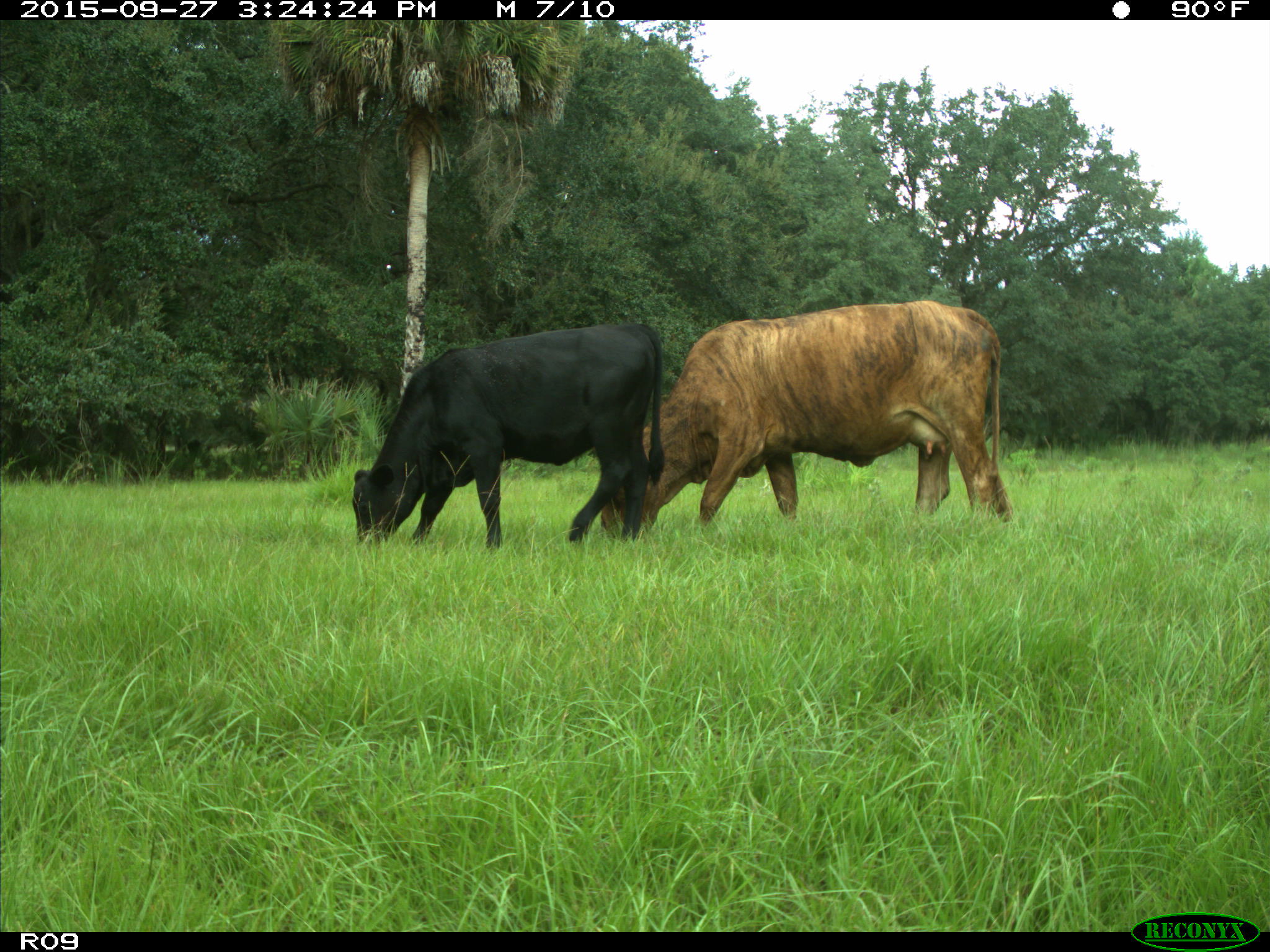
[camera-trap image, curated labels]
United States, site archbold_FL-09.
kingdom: Animalia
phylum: Chordata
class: Mammalia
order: Artiodactyla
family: Bovidae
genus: Bos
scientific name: Bos taurus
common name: domestic cow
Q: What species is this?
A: Bos taurus (domestic cow).